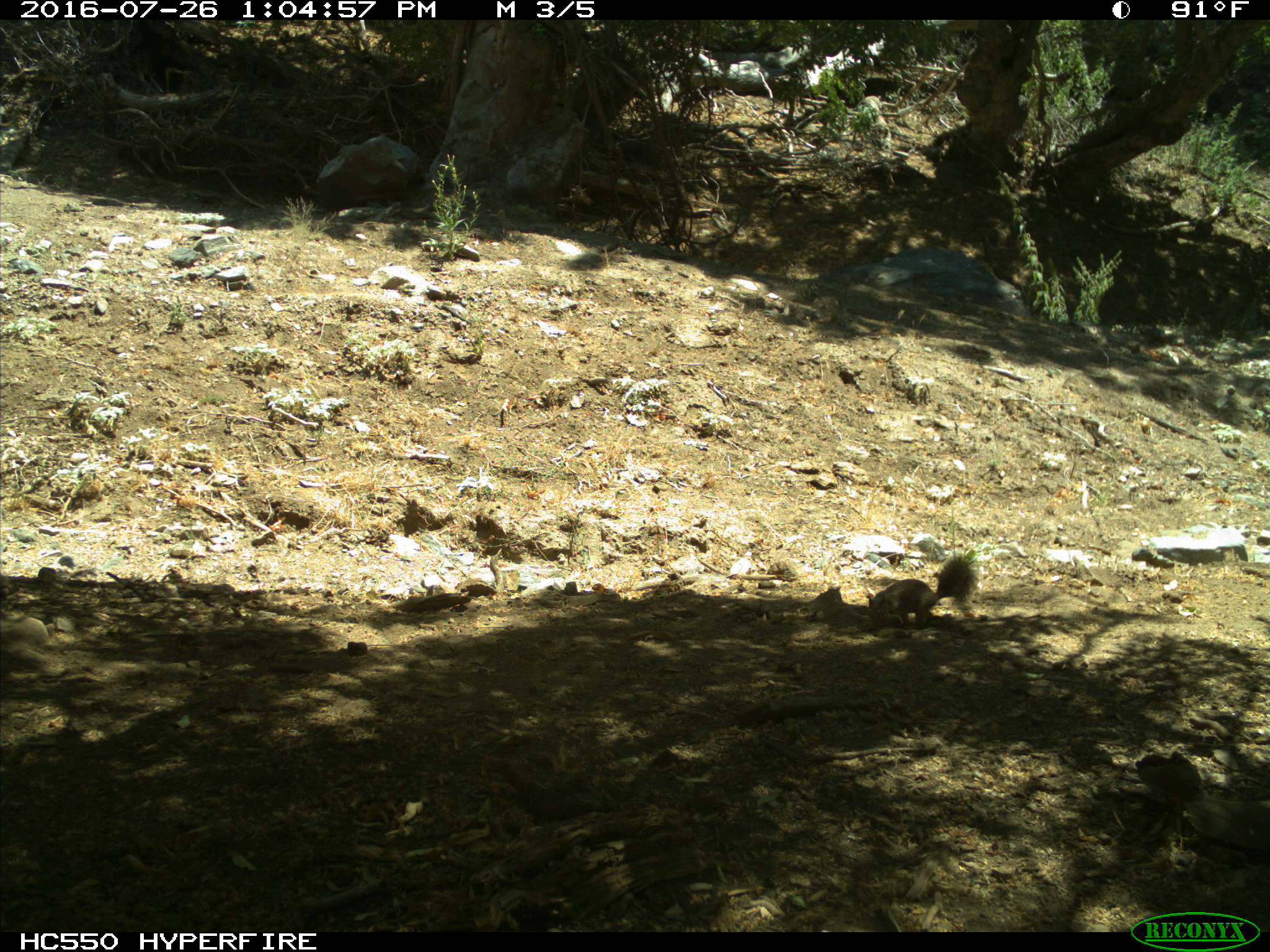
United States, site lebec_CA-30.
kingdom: Animalia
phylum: Chordata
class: Mammalia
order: Rodentia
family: Sciuridae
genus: Otospermophilus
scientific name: Otospermophilus beecheyi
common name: california ground squirrel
Otospermophilus beecheyi (california ground squirrel).